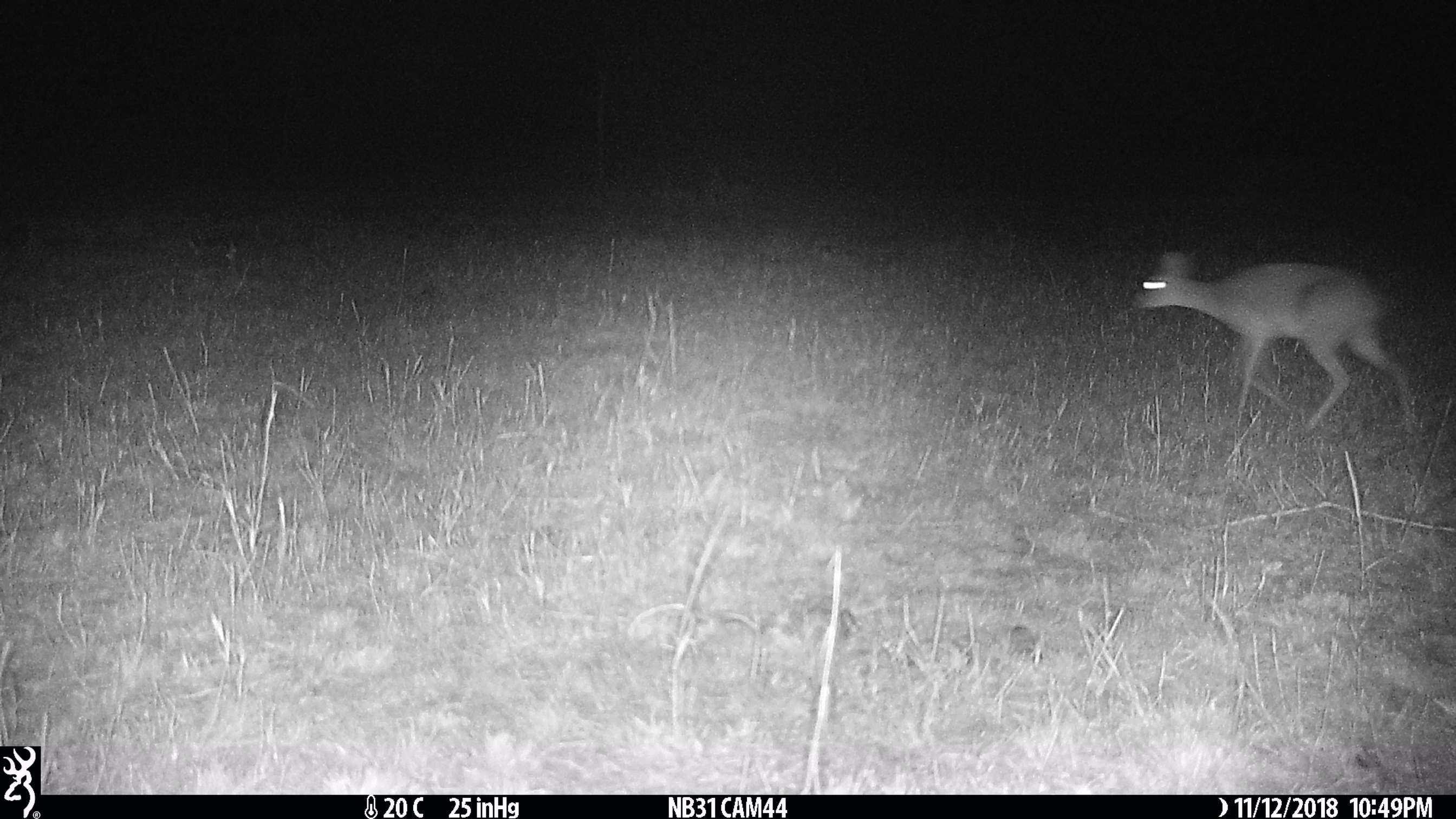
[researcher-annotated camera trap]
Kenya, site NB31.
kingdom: Animalia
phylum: Chordata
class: Mammalia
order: Artiodactyla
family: Bovidae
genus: Madoqua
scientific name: Madoqua kirkii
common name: kirk's dik-dik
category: dikdik